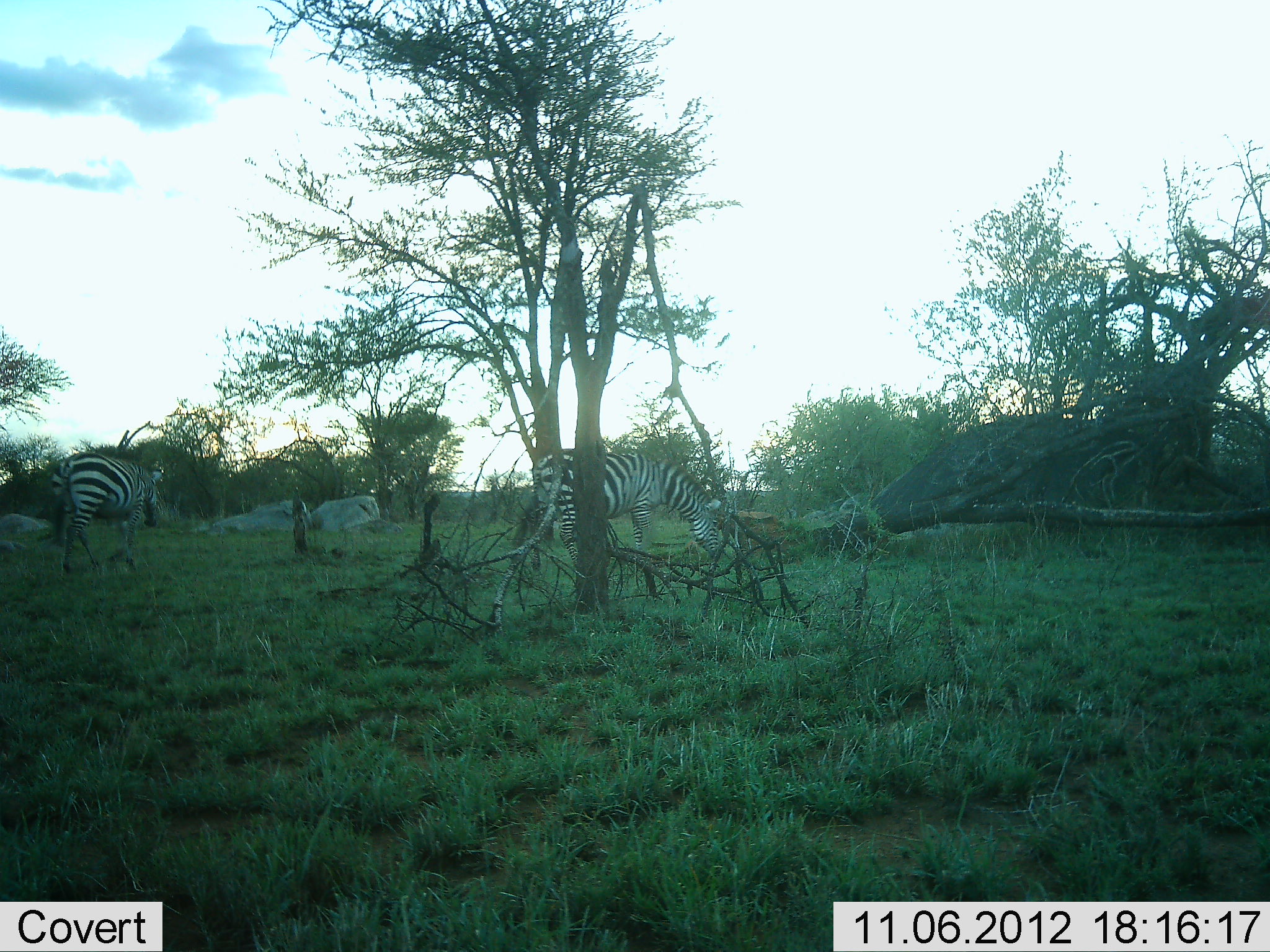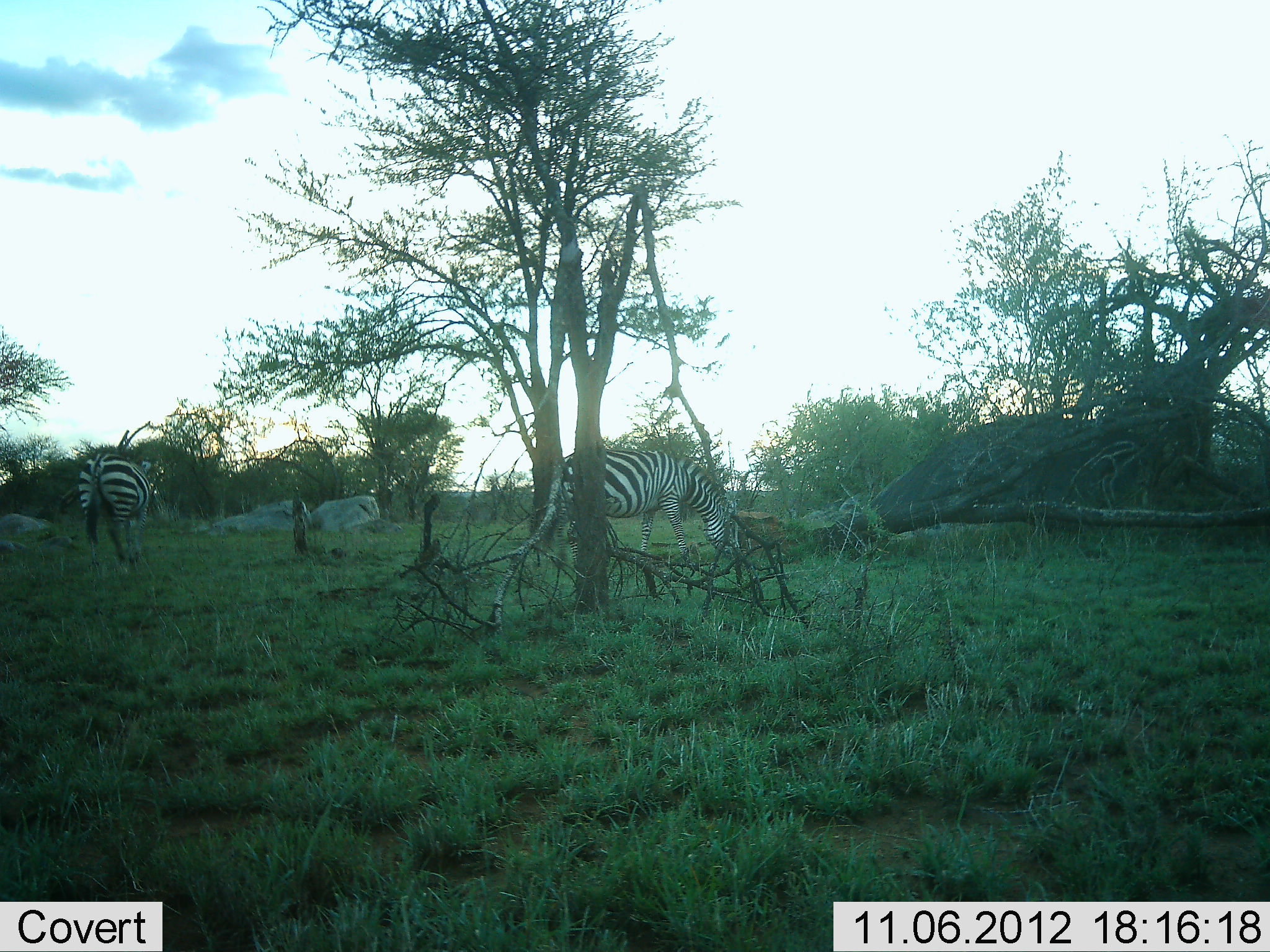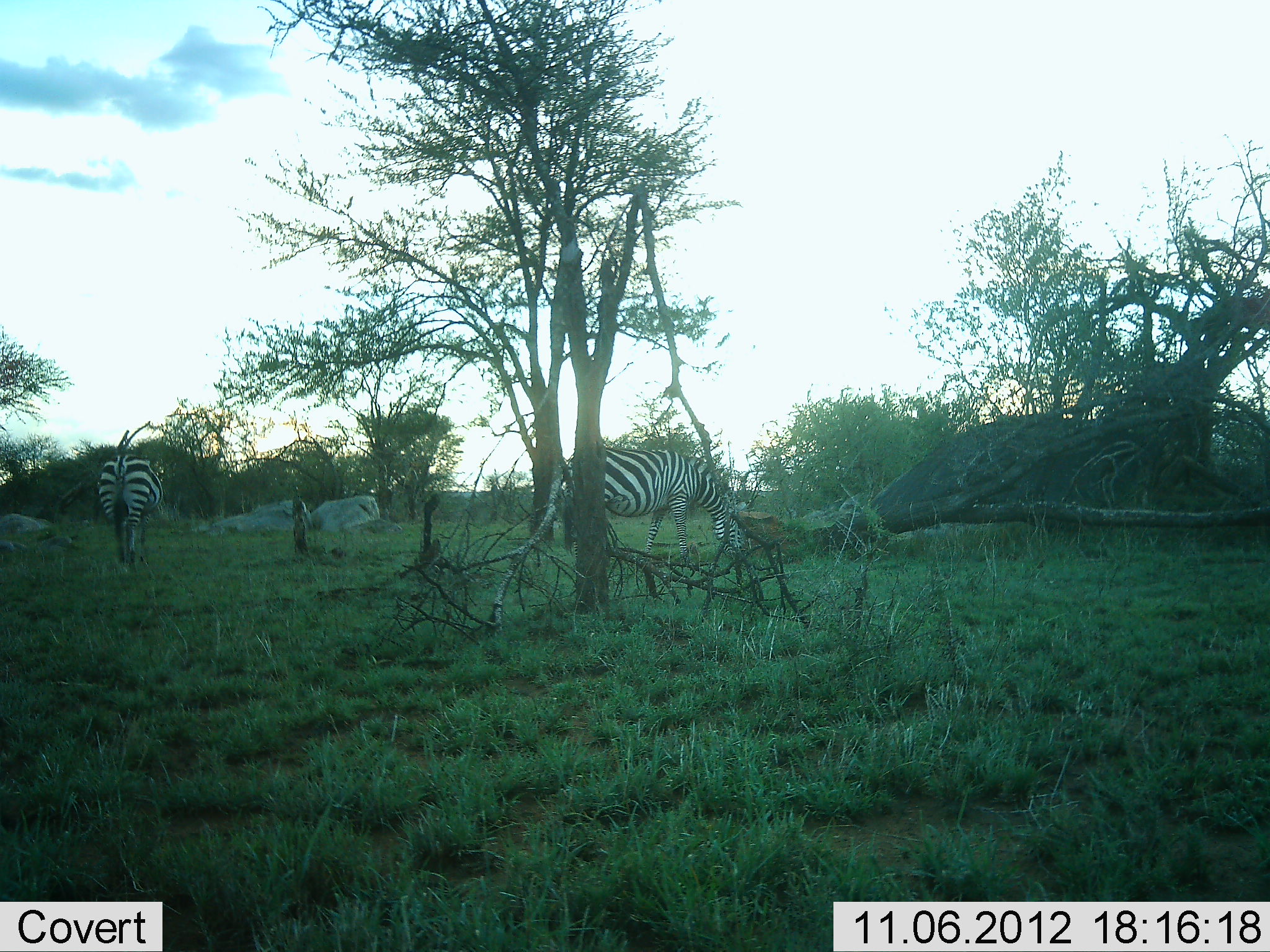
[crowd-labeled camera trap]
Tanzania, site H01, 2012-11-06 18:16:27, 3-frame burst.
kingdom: Animalia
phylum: Chordata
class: Mammalia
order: Perissodactyla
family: Equidae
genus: Equus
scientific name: Equus quagga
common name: plains zebra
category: zebra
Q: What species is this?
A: Zebra (plains zebra) (Equus quagga).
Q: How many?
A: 2.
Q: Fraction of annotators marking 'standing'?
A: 10%.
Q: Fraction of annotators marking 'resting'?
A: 0%.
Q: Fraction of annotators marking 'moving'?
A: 50%.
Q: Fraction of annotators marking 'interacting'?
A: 0%.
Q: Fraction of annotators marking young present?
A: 0%.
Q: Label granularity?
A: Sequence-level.